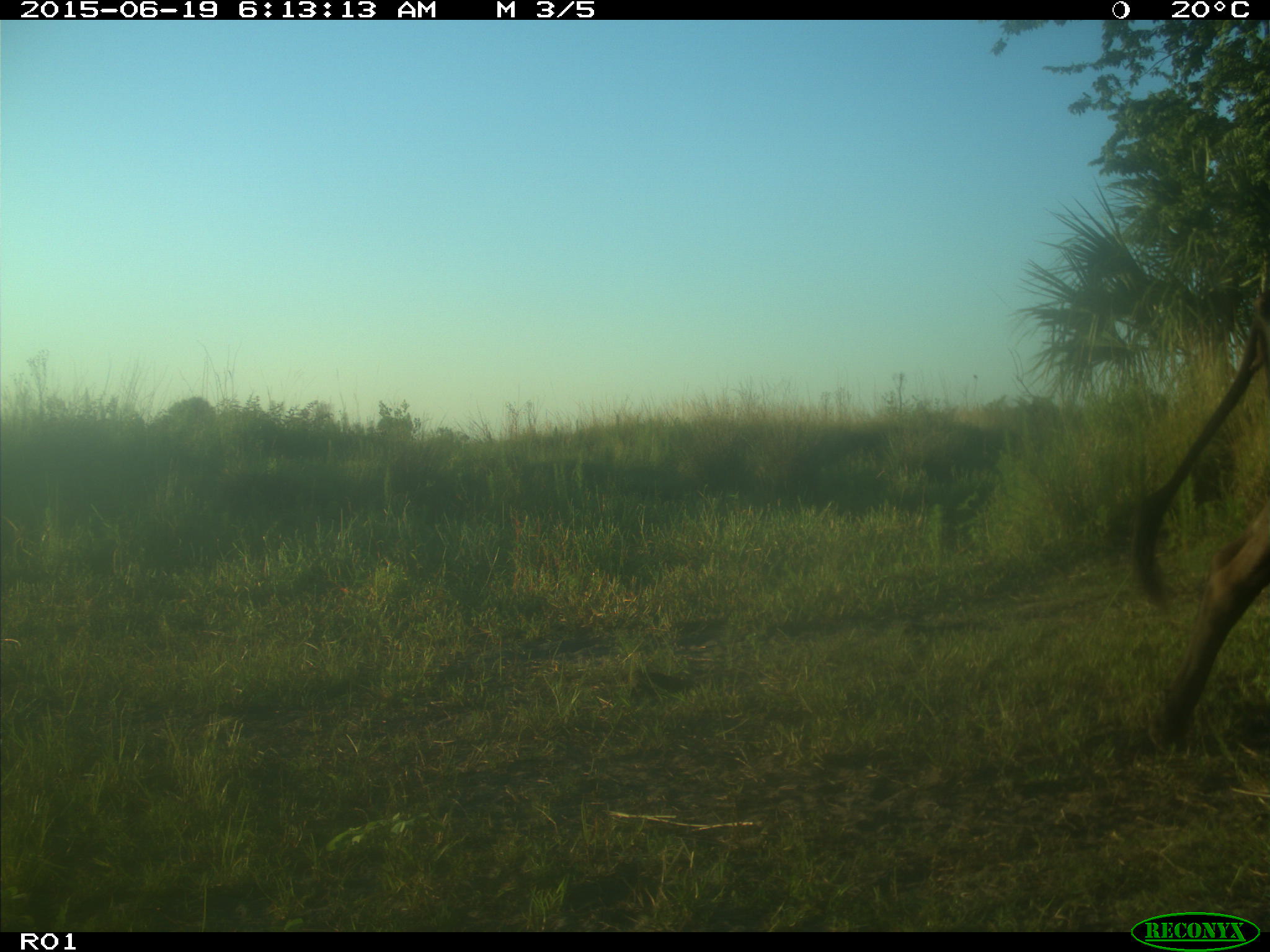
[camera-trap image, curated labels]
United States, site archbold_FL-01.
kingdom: Animalia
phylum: Chordata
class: Mammalia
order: Artiodactyla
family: Bovidae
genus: Bos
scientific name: Bos taurus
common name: domestic cow